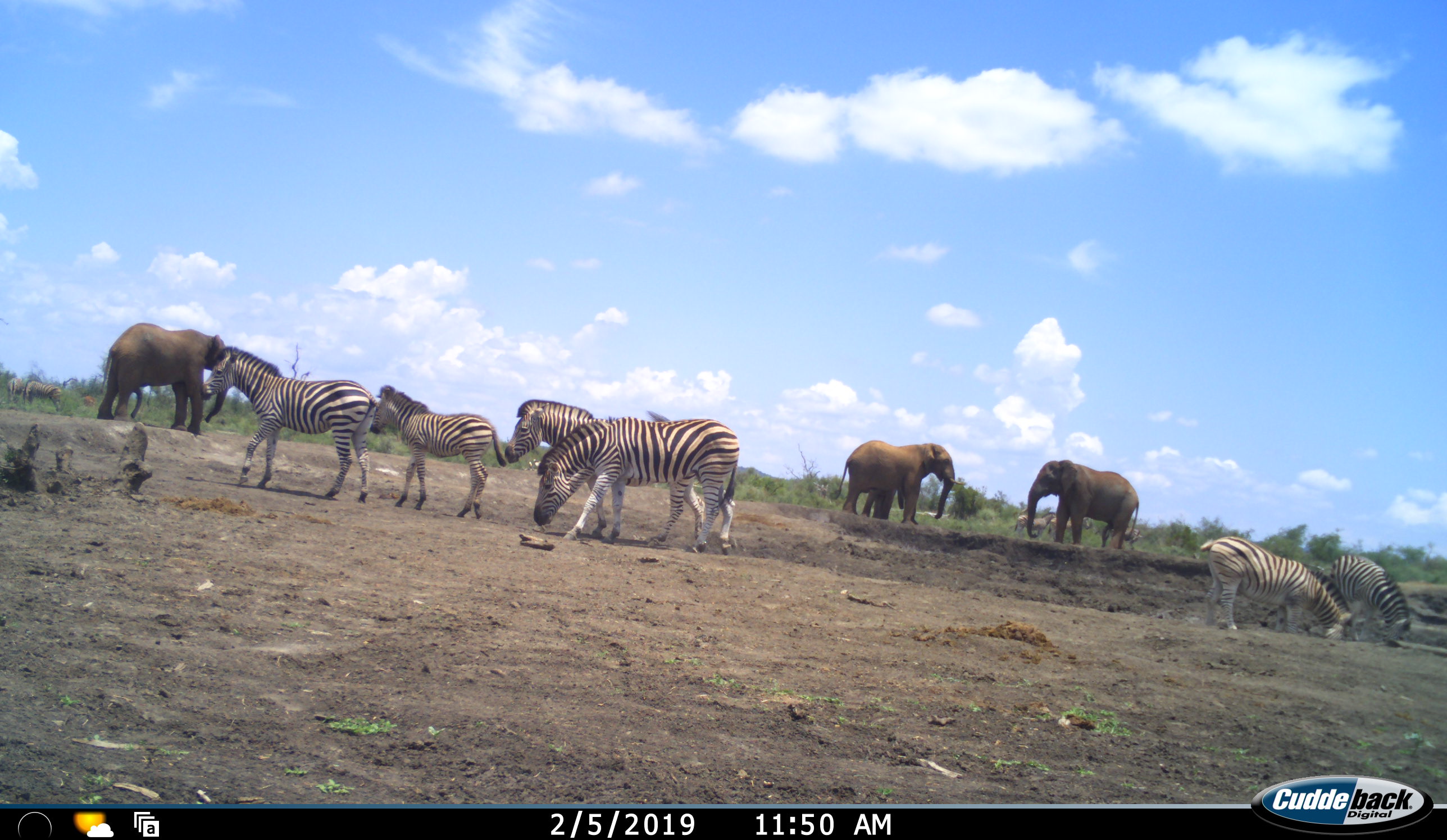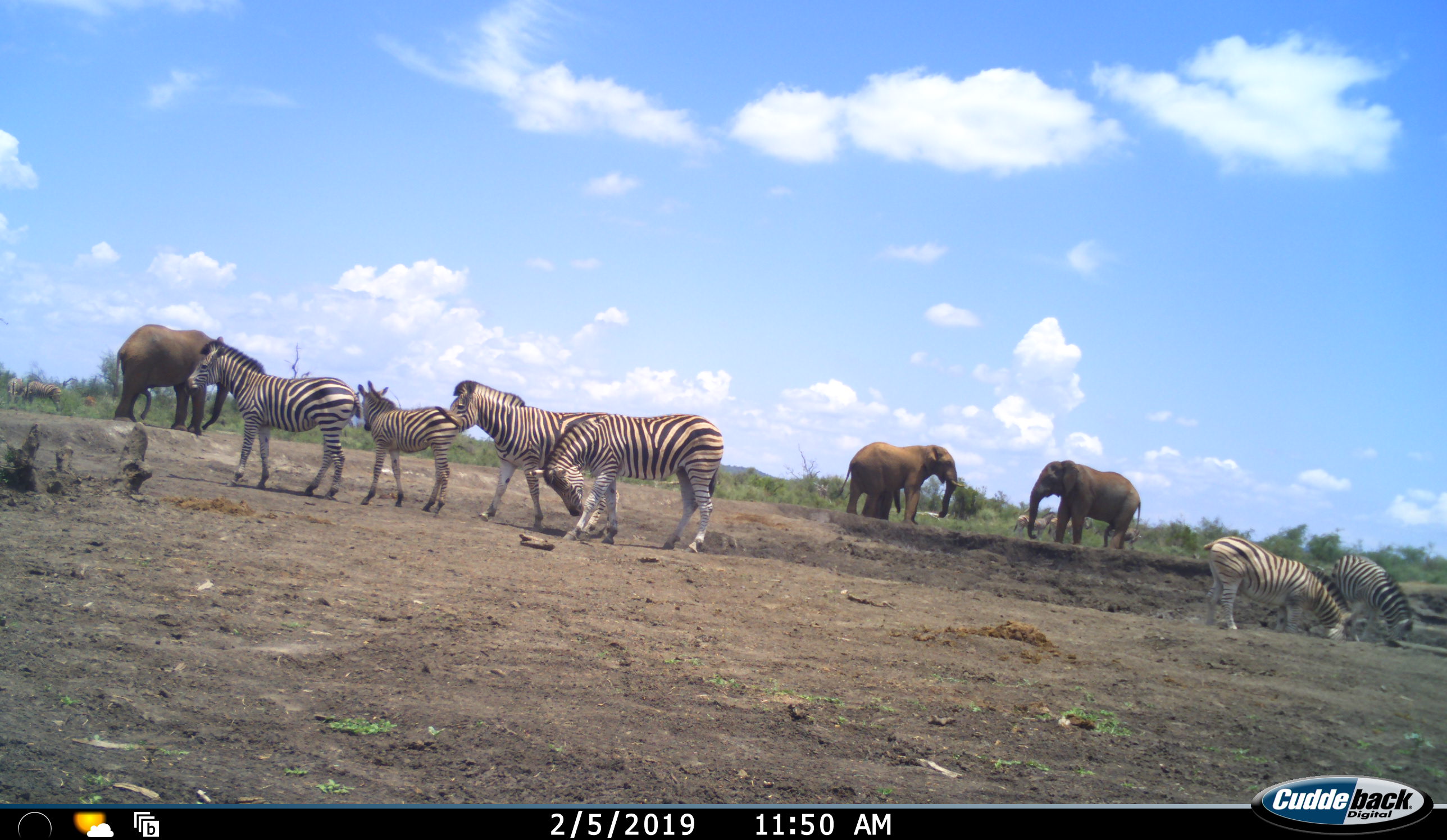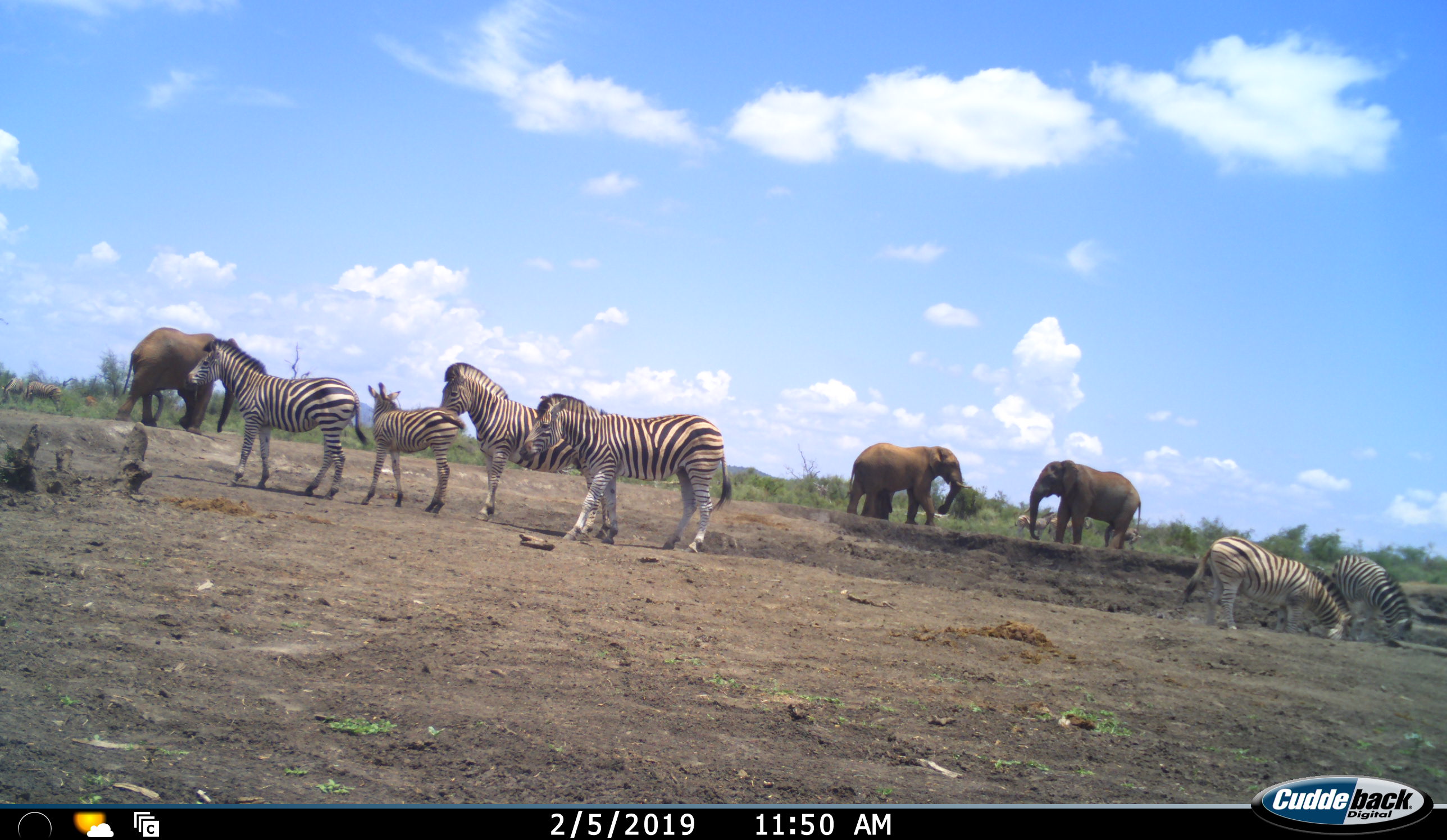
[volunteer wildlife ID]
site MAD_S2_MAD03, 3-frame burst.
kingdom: Animalia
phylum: Chordata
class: Mammalia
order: Proboscidea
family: Elephantidae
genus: Loxodonta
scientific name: Loxodonta africana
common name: african bush elephant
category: elephant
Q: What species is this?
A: Elephant (african bush elephant) (Loxodonta africana).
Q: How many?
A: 3.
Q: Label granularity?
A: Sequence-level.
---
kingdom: Animalia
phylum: Chordata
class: Mammalia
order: Perissodactyla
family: Equidae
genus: Equus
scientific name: Equus quagga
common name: plains zebra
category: zebraplains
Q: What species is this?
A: Zebraplains (plains zebra) (Equus quagga).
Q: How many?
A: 7.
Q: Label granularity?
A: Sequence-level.